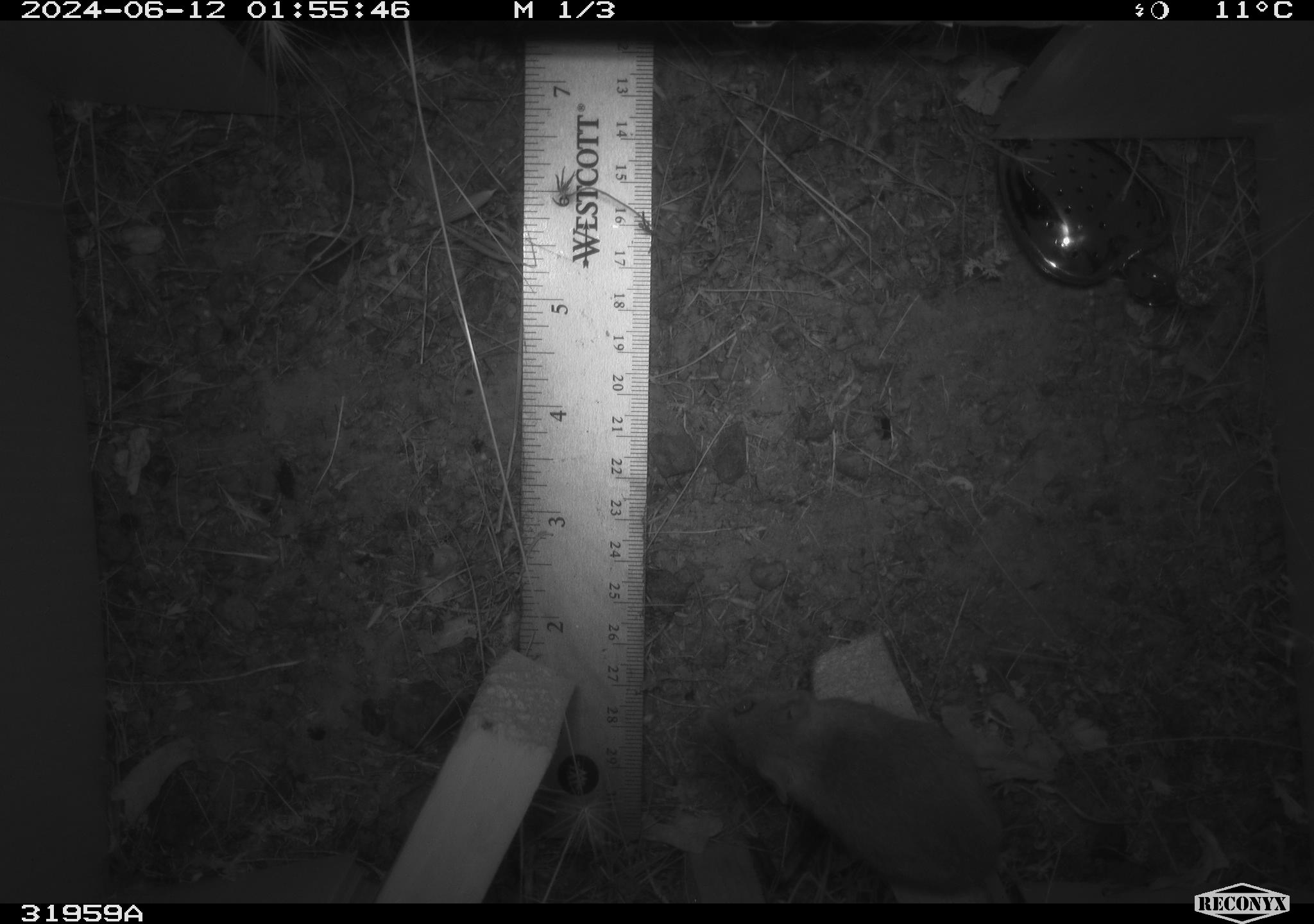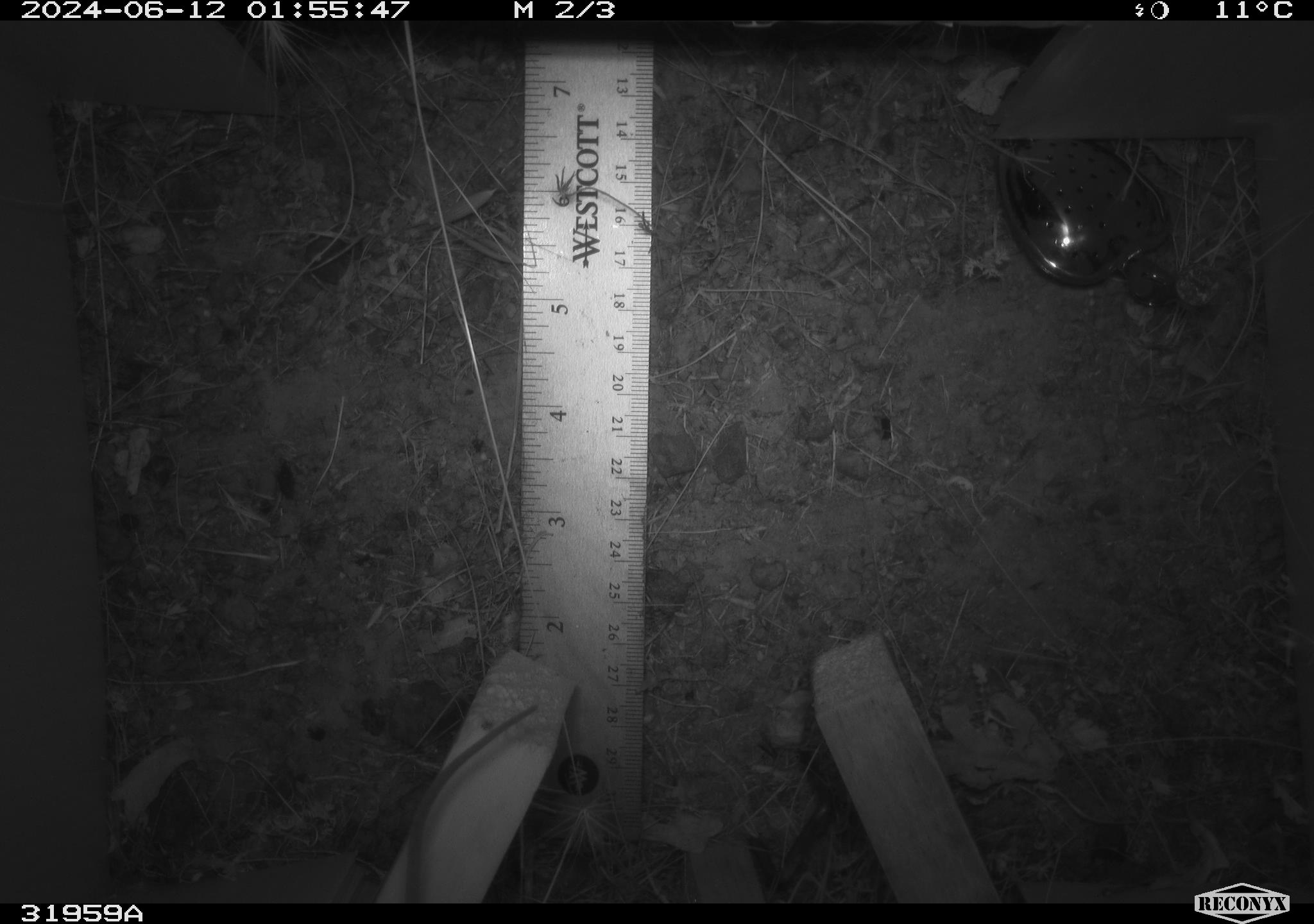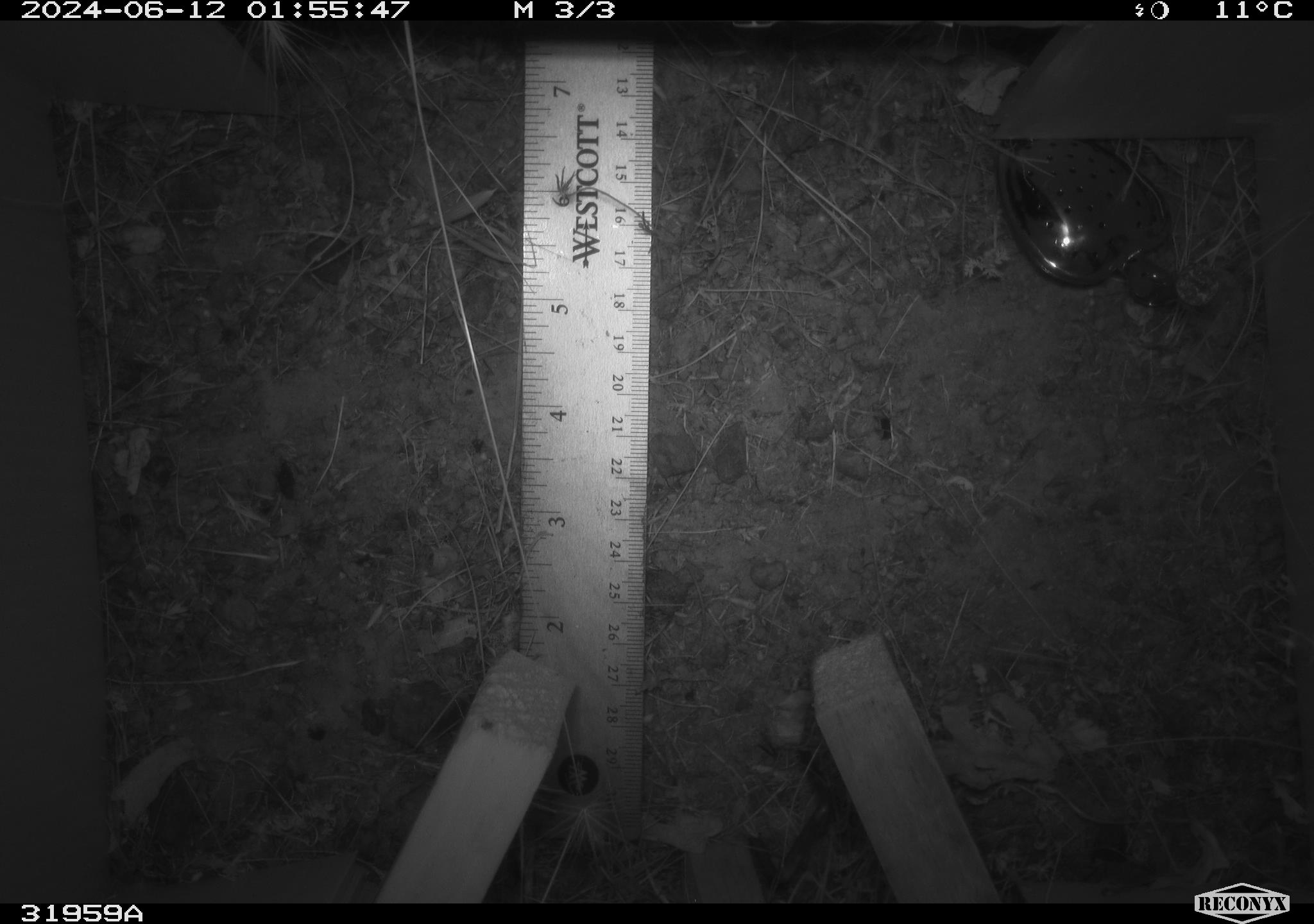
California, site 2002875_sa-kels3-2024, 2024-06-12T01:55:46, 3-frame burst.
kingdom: Animalia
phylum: Chordata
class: Mammalia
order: Rodentia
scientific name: Rodentia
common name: rodent